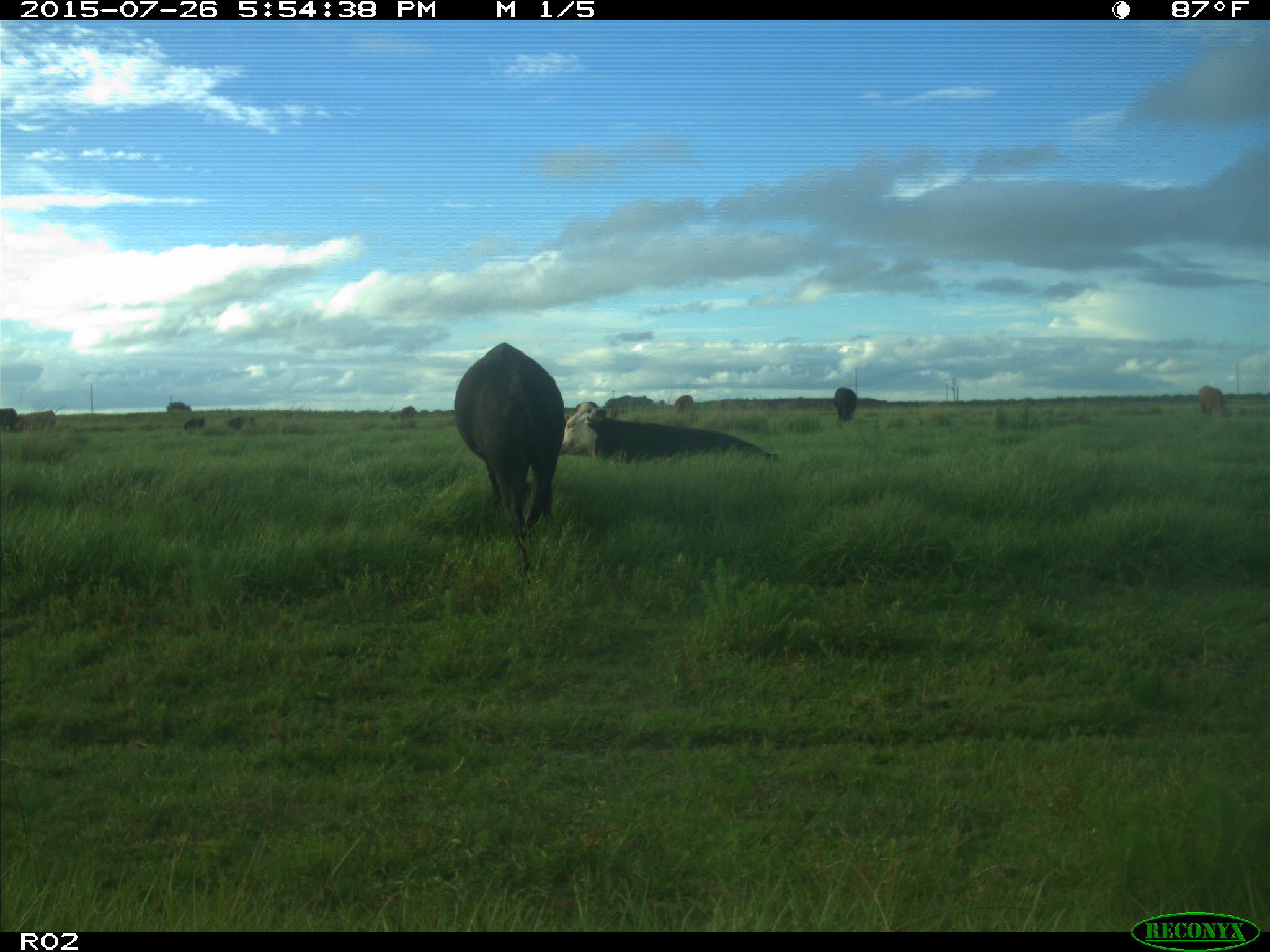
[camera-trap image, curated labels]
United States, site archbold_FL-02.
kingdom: Animalia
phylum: Chordata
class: Mammalia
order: Artiodactyla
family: Bovidae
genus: Bos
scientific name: Bos taurus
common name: domestic cow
Bos taurus (domestic cow).